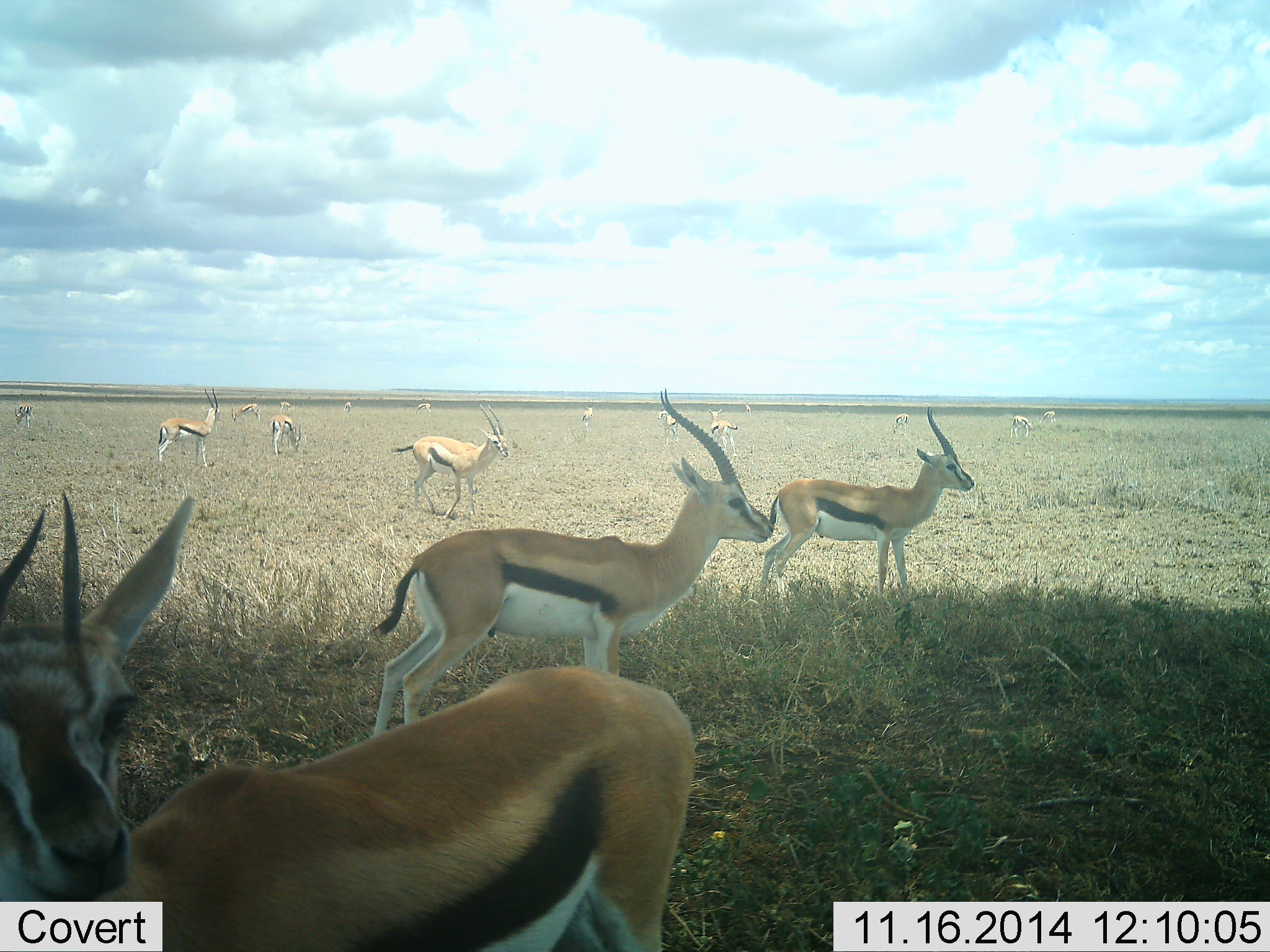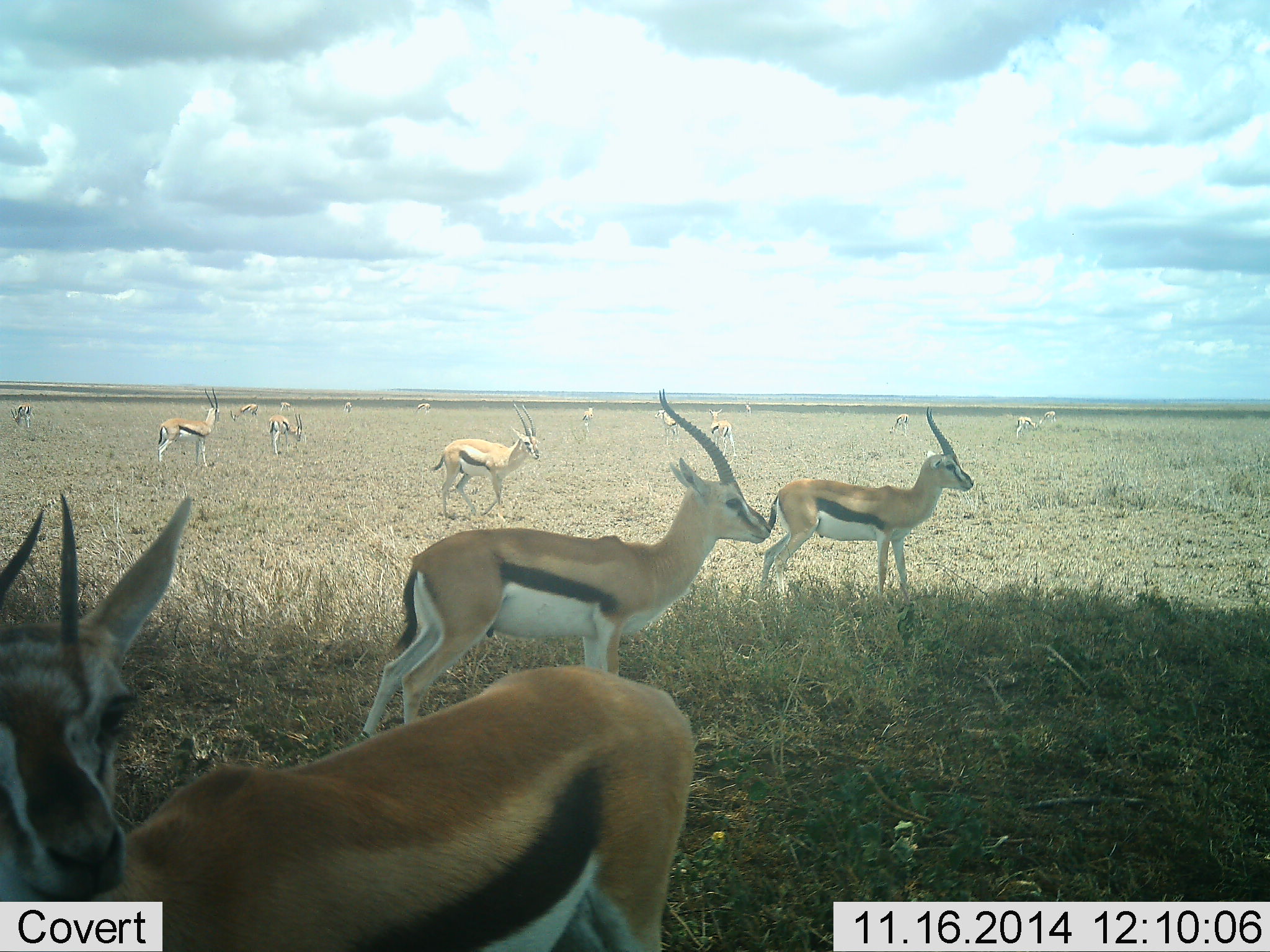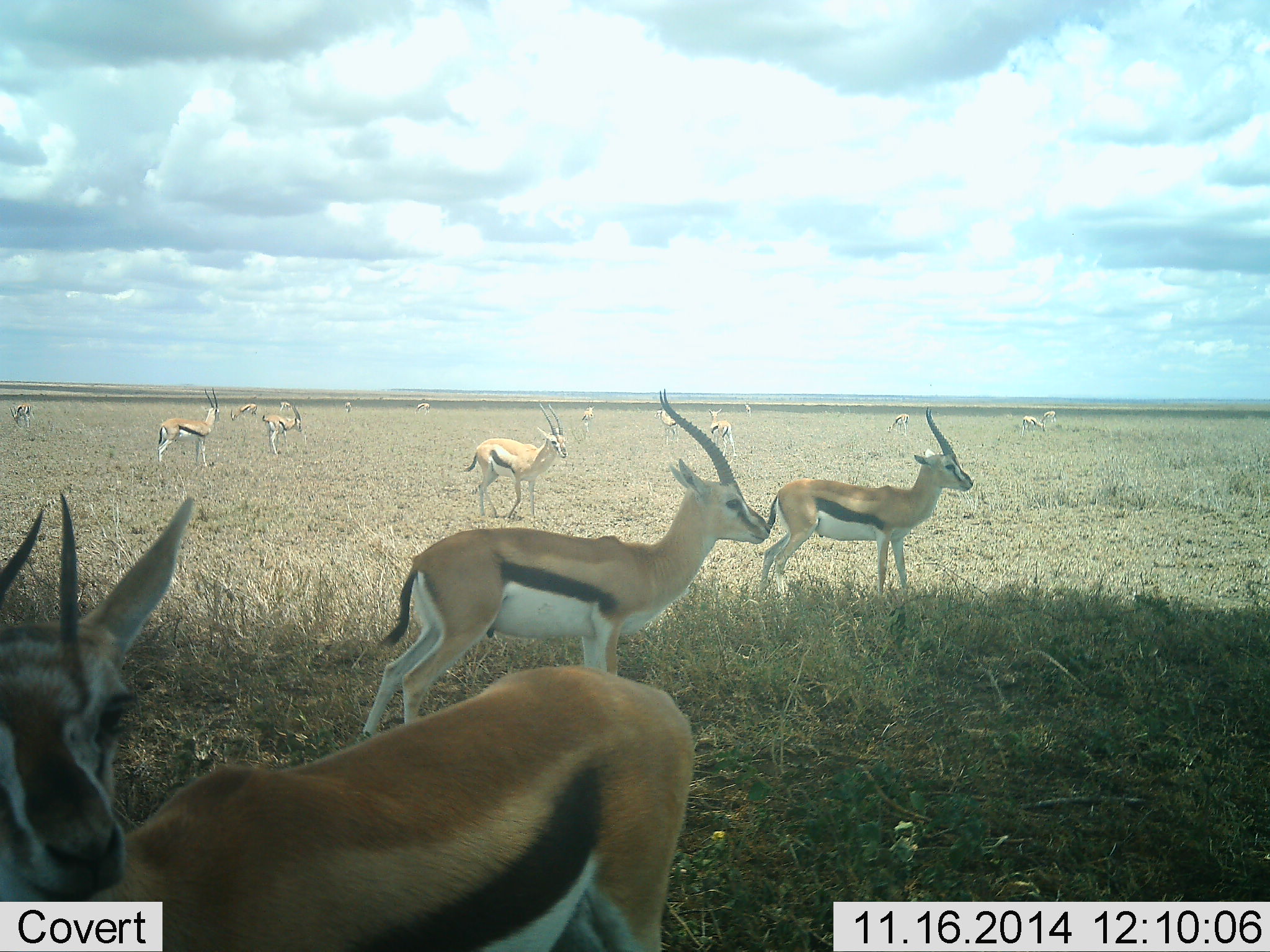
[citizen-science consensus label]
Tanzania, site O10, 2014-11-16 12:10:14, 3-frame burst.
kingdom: Animalia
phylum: Chordata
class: Mammalia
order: Artiodactyla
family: Bovidae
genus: Eudorcas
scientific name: Eudorcas thomsonii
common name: thomson's gazelle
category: gazellethomsons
Gazellethomsons (thomson's gazelle) (Eudorcas thomsonii), count 11-50. Behavior (volunteer vote fractions): standing 100%, resting 10%, moving 70%, interacting 0%. Young present (vote fraction): 0%. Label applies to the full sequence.